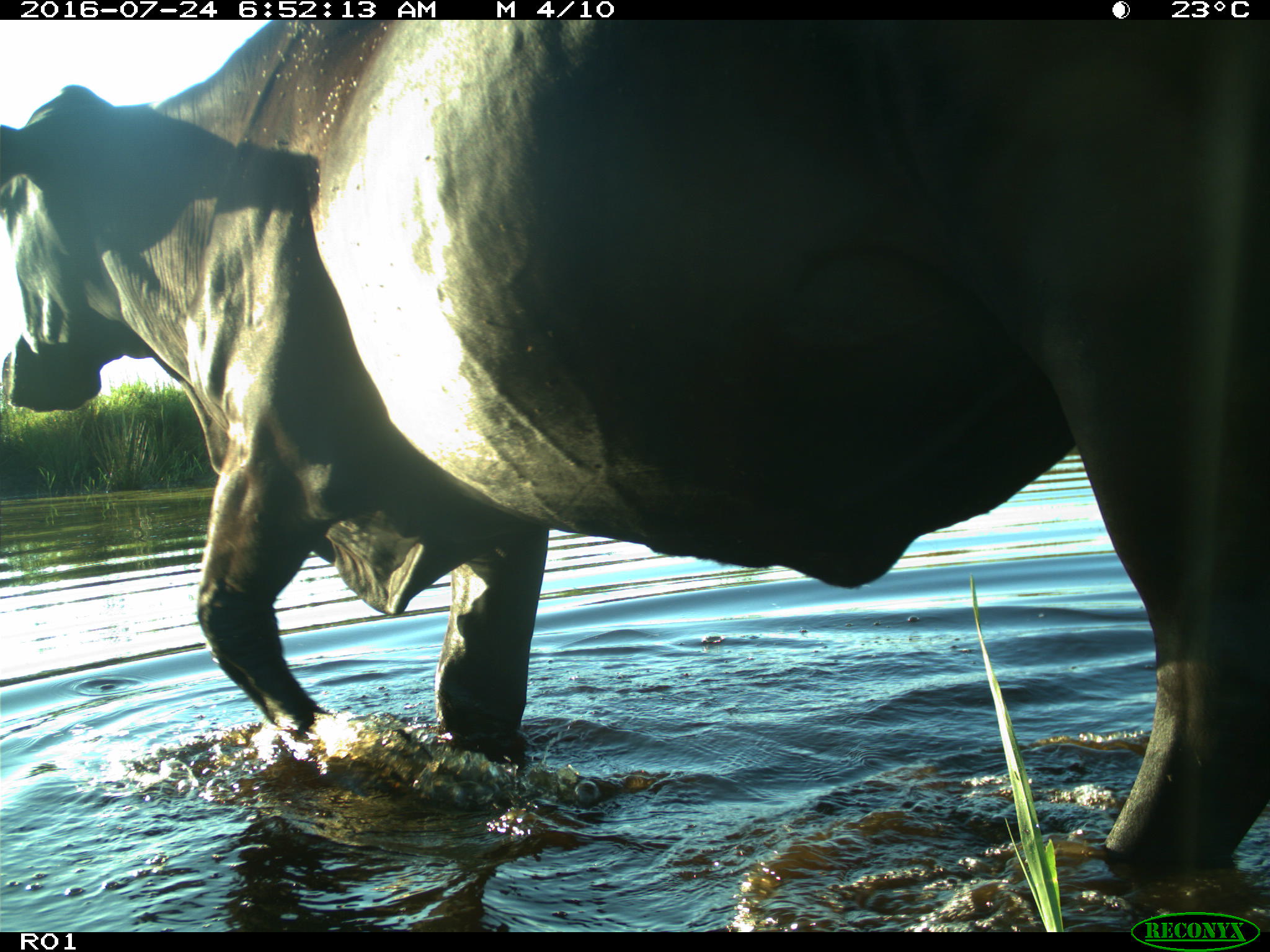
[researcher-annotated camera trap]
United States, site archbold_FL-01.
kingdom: Animalia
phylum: Chordata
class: Mammalia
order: Artiodactyla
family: Bovidae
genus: Bos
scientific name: Bos taurus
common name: domestic cow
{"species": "Bos taurus (domestic cow)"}